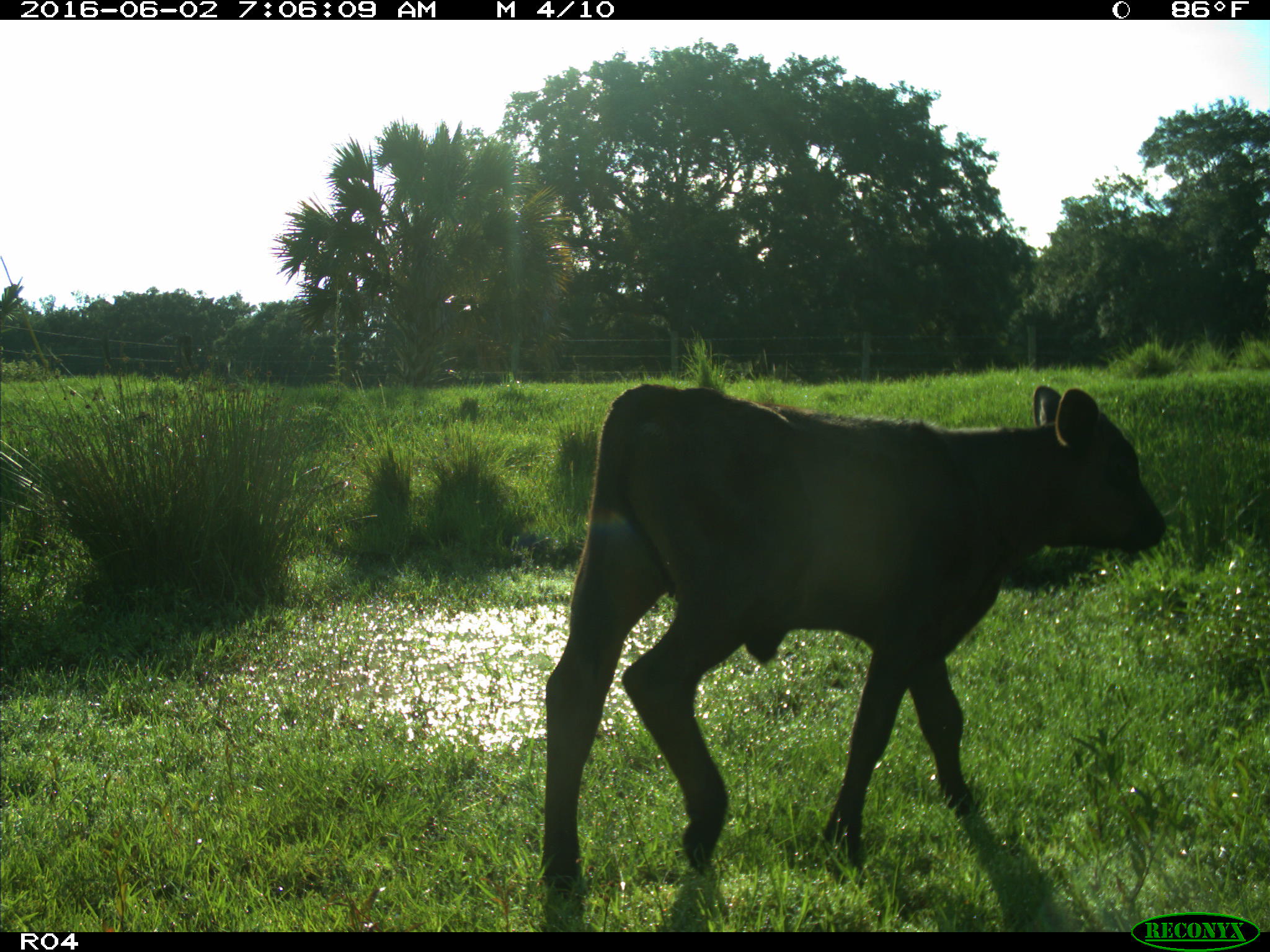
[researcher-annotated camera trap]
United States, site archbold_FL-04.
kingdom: Animalia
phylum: Chordata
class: Mammalia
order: Artiodactyla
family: Bovidae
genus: Bos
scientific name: Bos taurus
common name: domestic cow